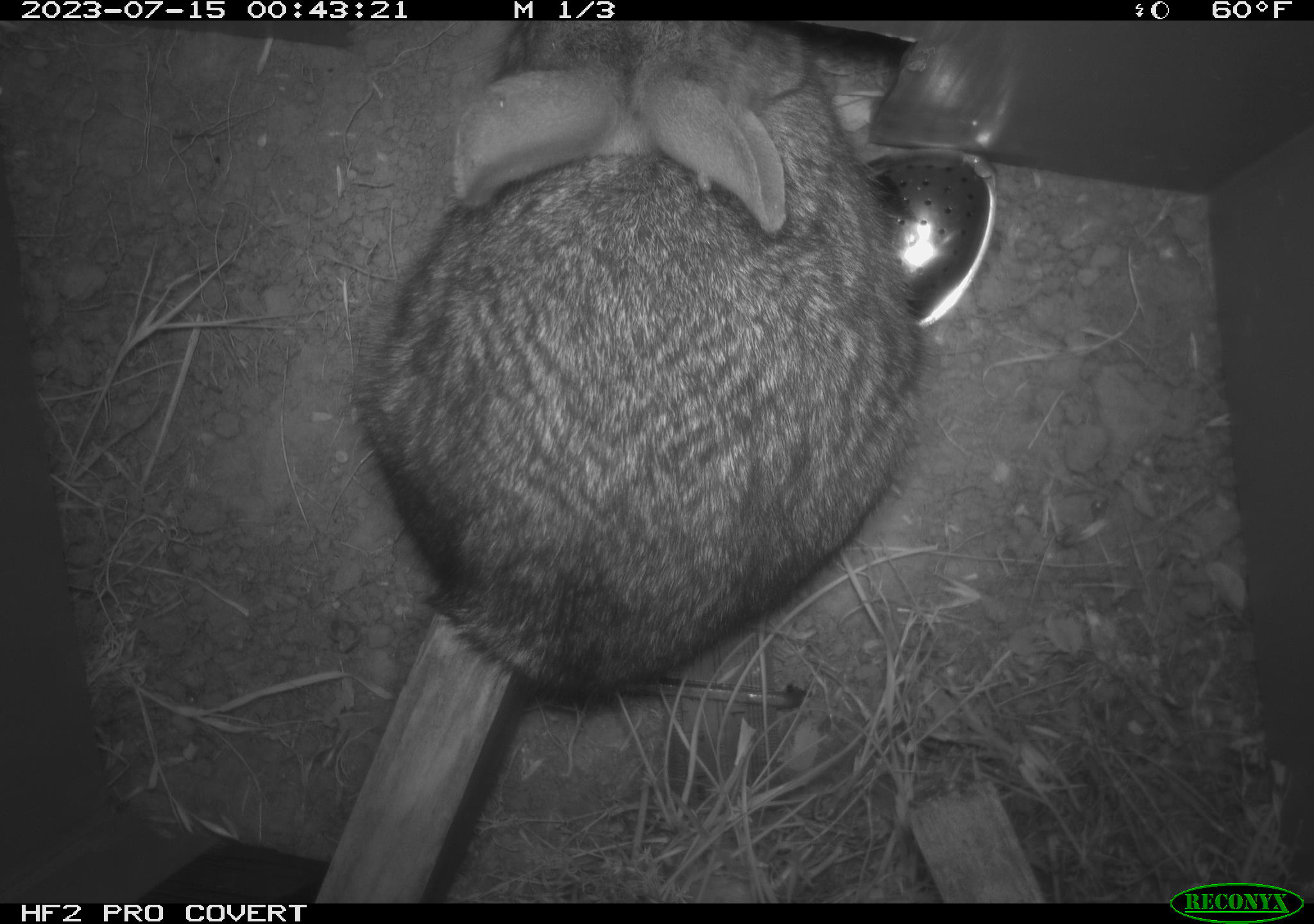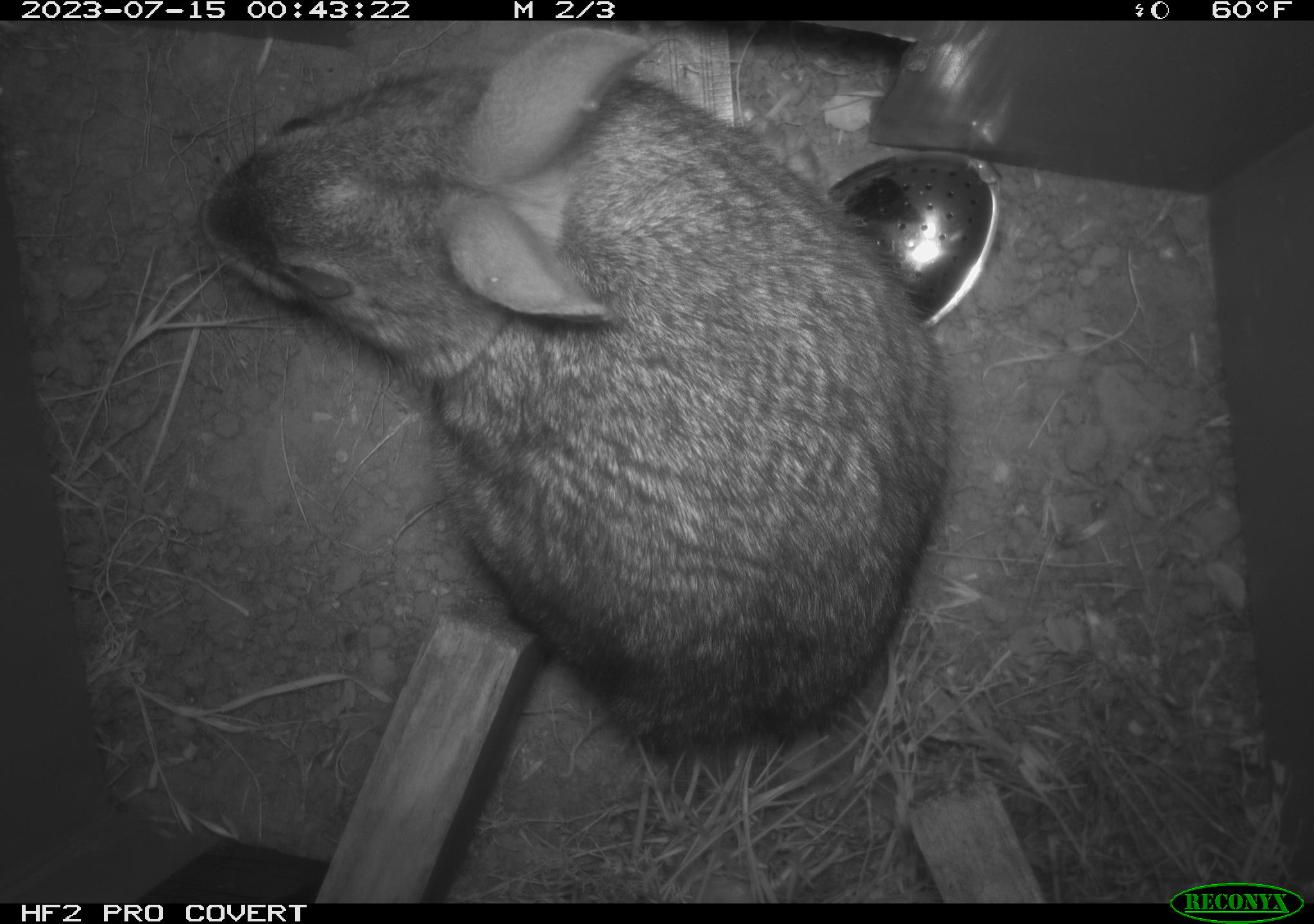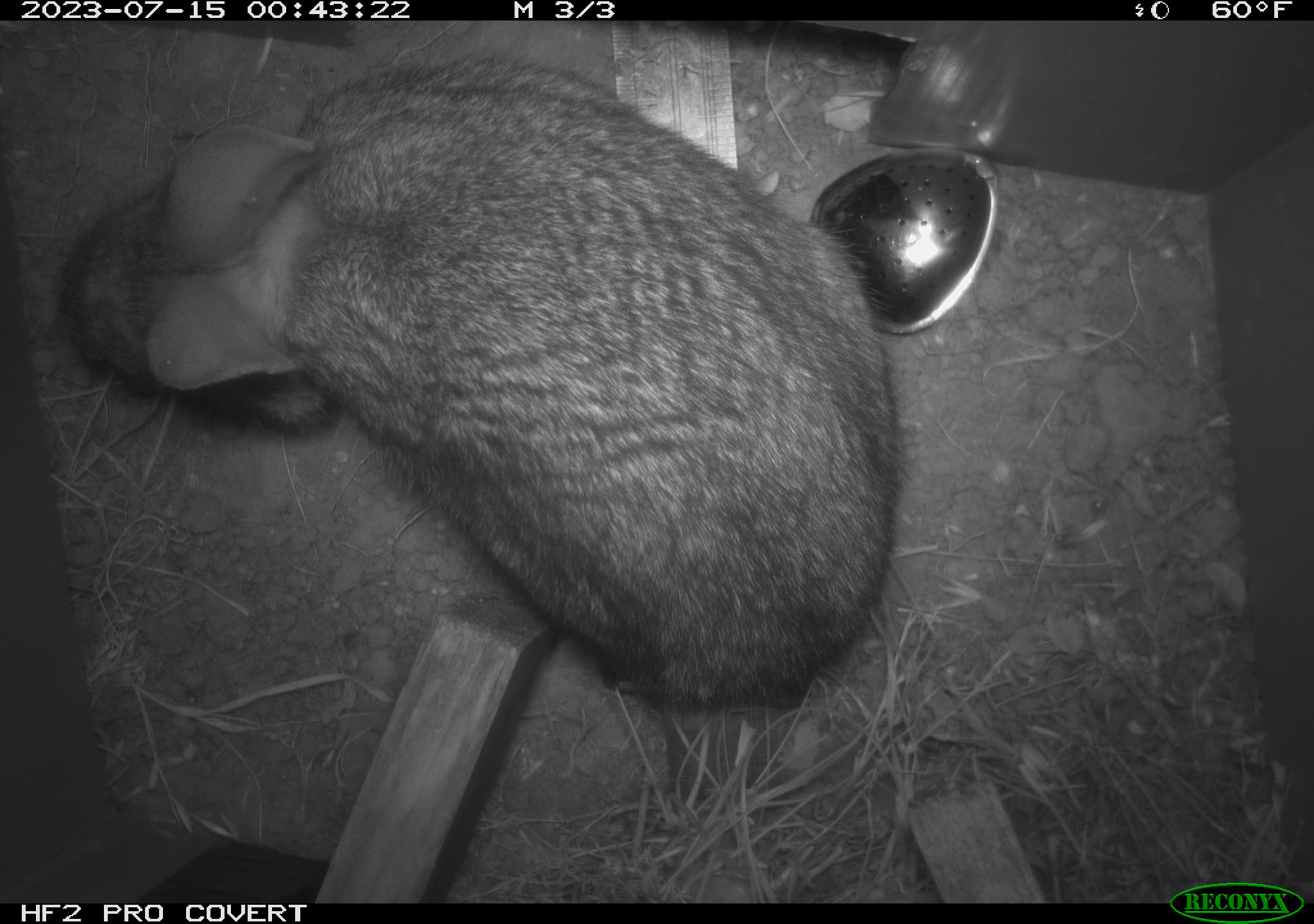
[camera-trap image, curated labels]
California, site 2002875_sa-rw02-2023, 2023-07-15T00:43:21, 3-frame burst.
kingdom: Animalia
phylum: Chordata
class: Mammalia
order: Lagomorpha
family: Leporidae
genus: Sylvilagus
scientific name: Sylvilagus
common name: cottontail rabbits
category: sylvilagus species